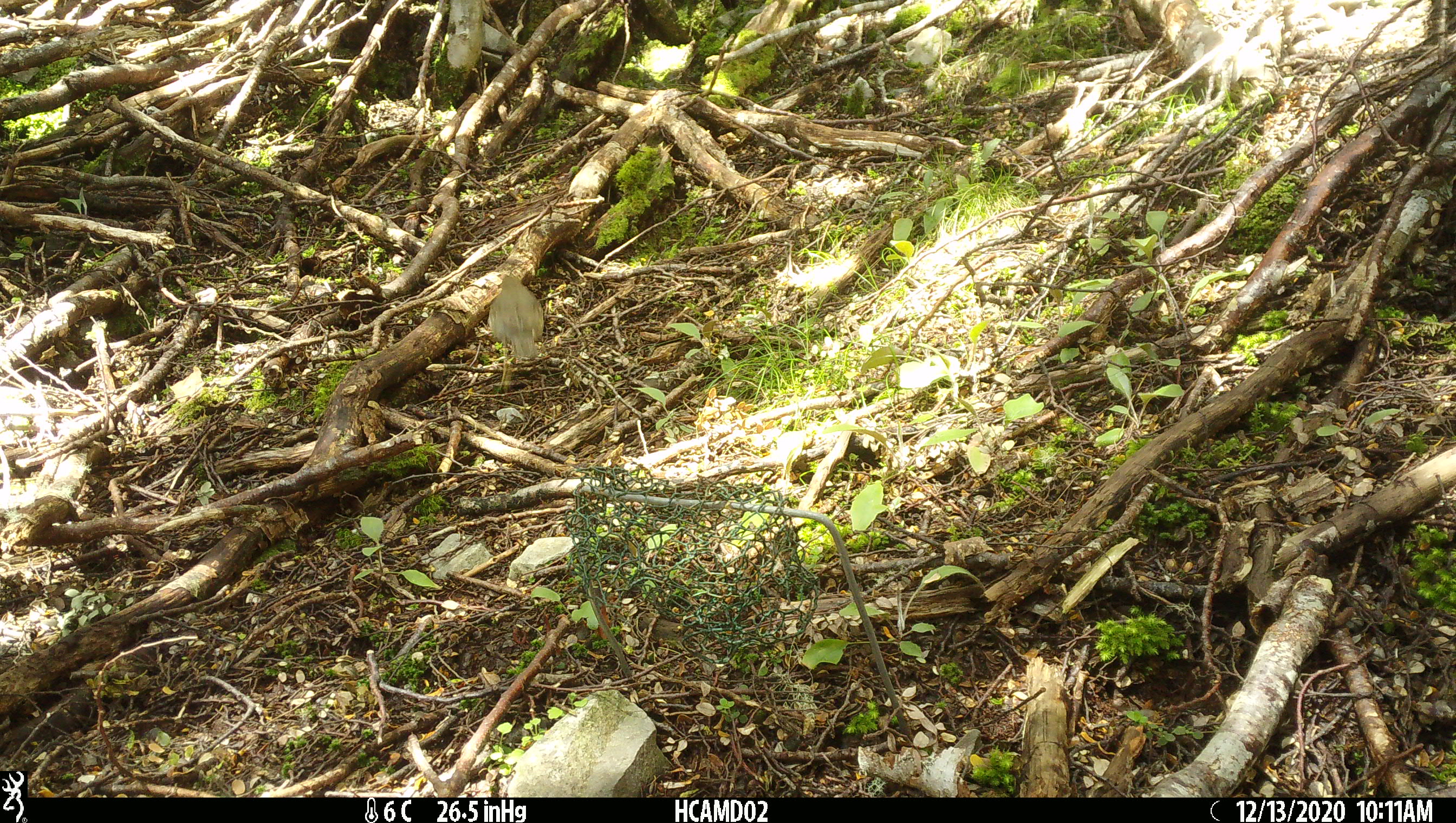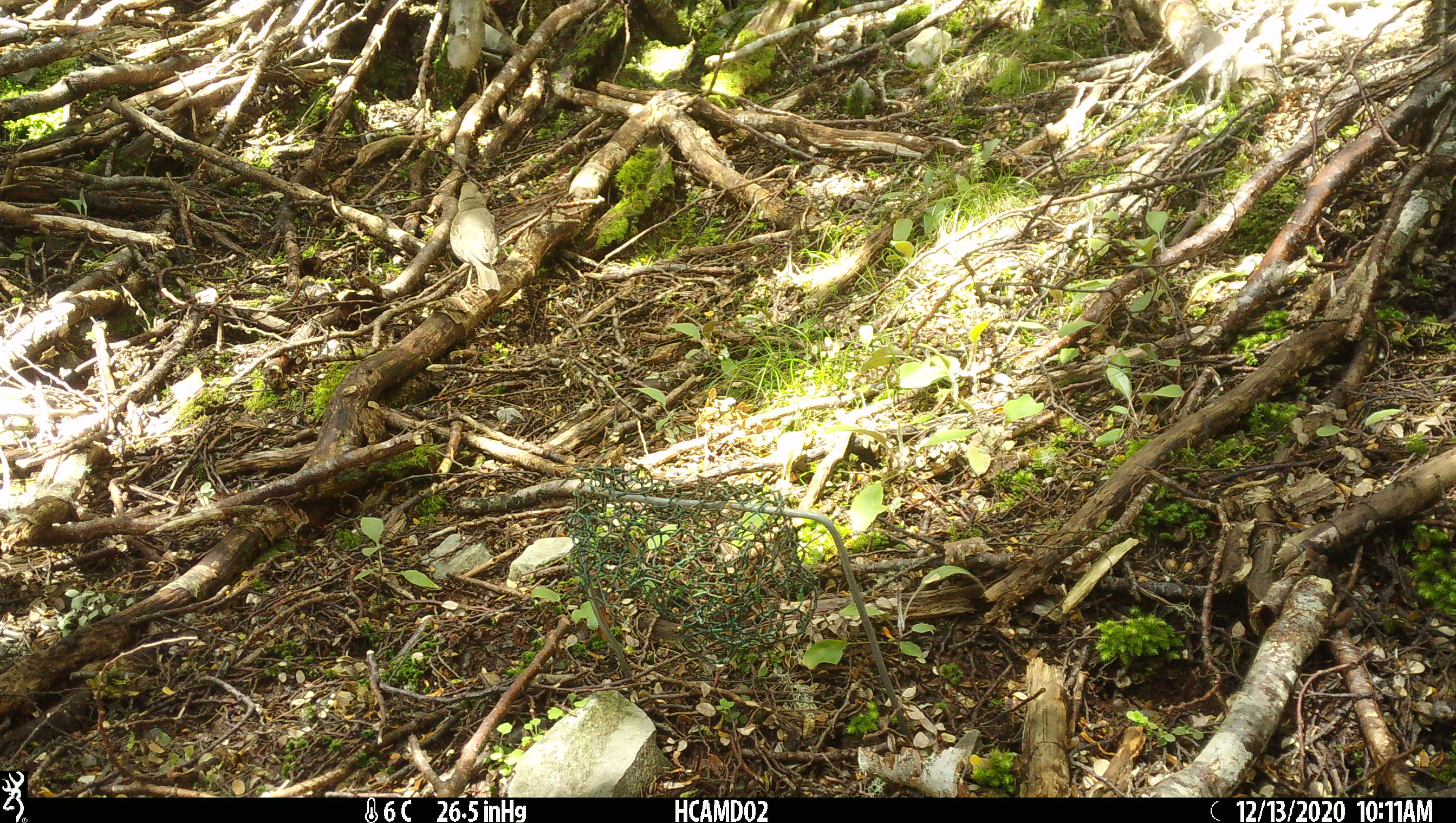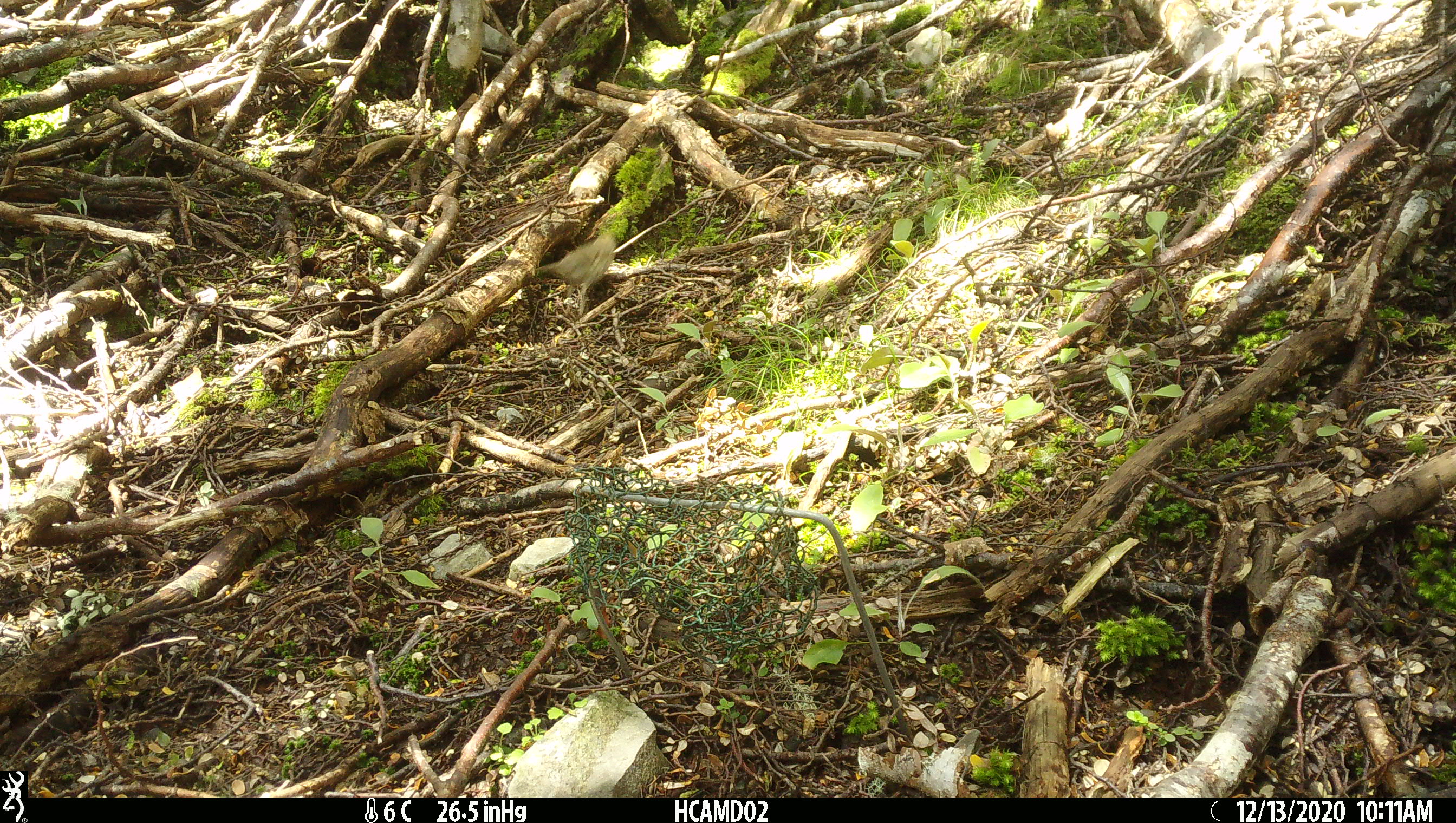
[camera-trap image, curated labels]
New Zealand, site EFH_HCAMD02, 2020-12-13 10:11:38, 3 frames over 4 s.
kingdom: Animalia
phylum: Chordata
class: Aves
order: Passeriformes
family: Turdidae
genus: Turdus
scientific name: Turdus philomelos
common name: song thrush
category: thrush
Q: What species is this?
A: Thrush (song thrush) (Turdus philomelos).